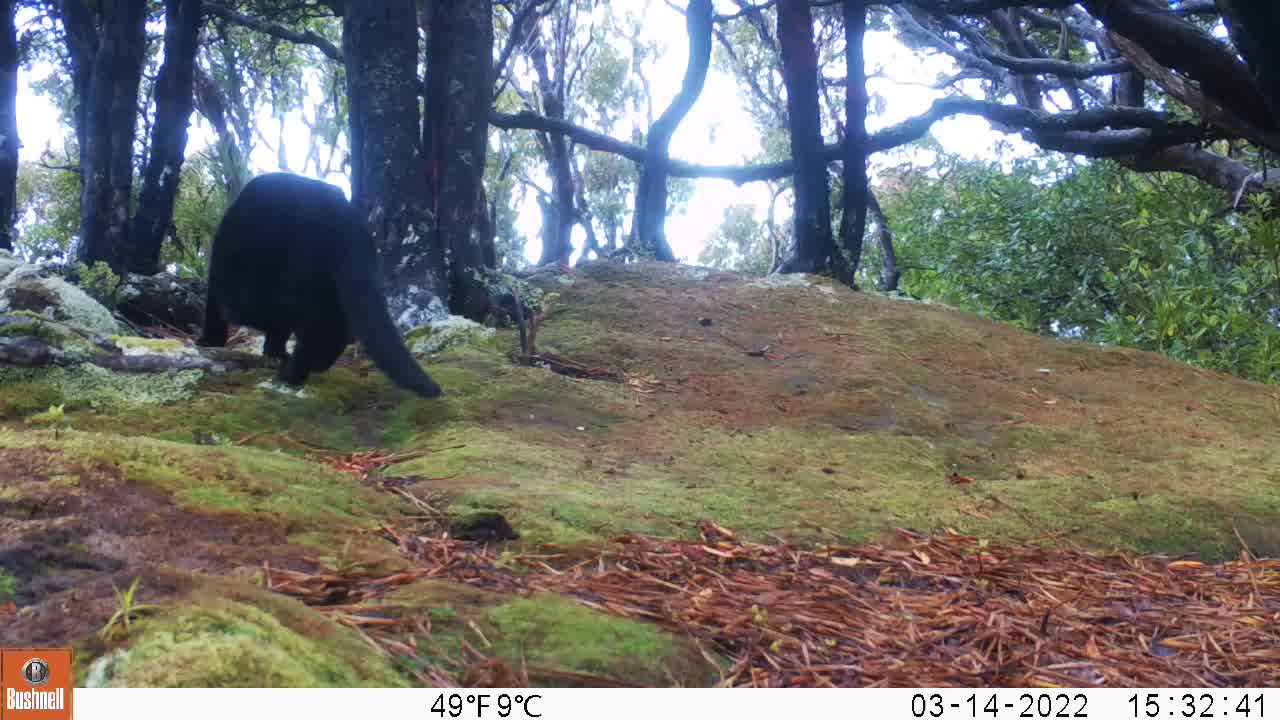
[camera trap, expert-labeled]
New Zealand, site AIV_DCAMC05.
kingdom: Animalia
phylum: Chordata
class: Mammalia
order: Carnivora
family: Felidae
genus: Felis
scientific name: Felis catus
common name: domestic cat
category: cat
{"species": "cat (domestic cat) (Felis catus)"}